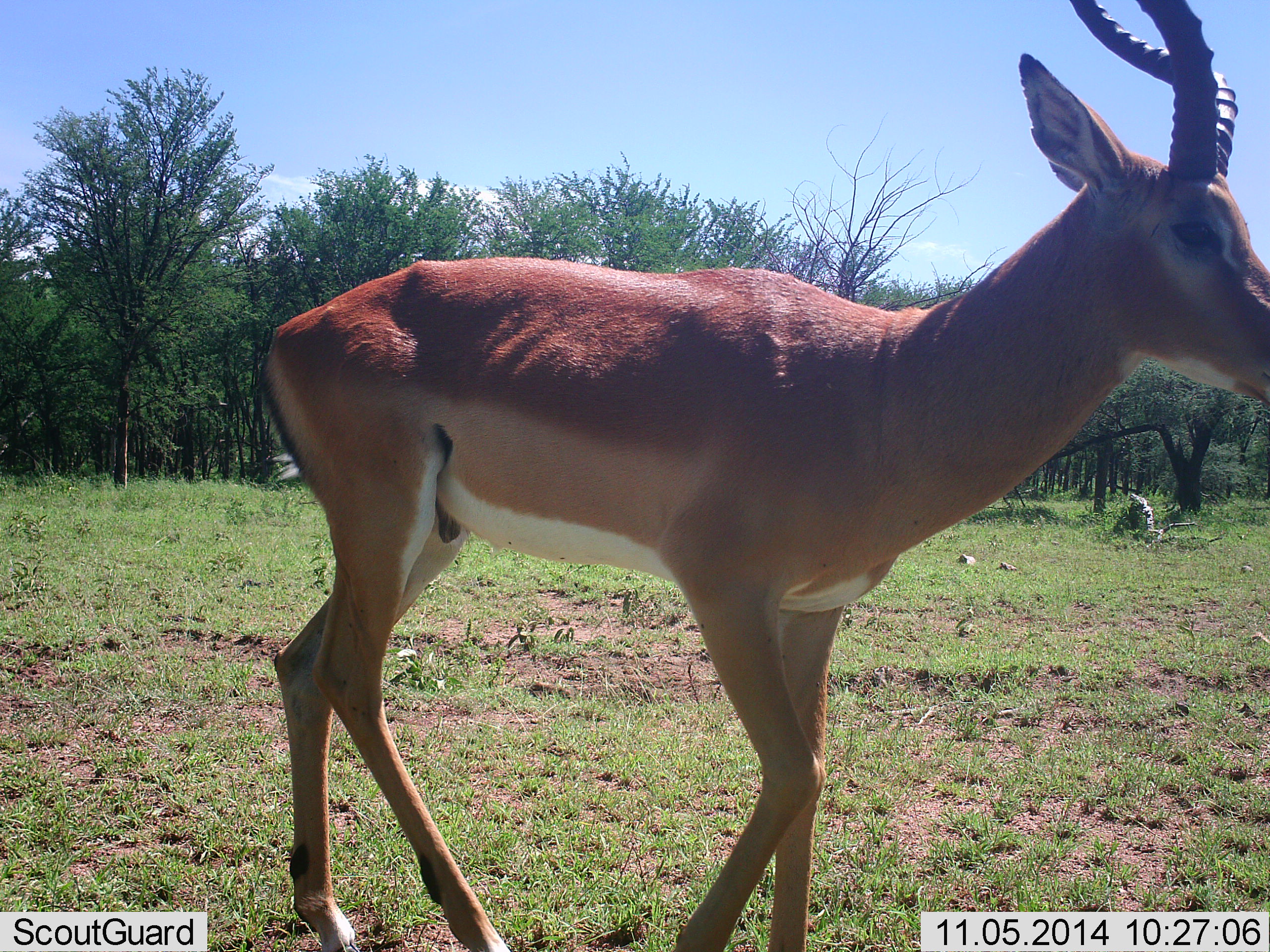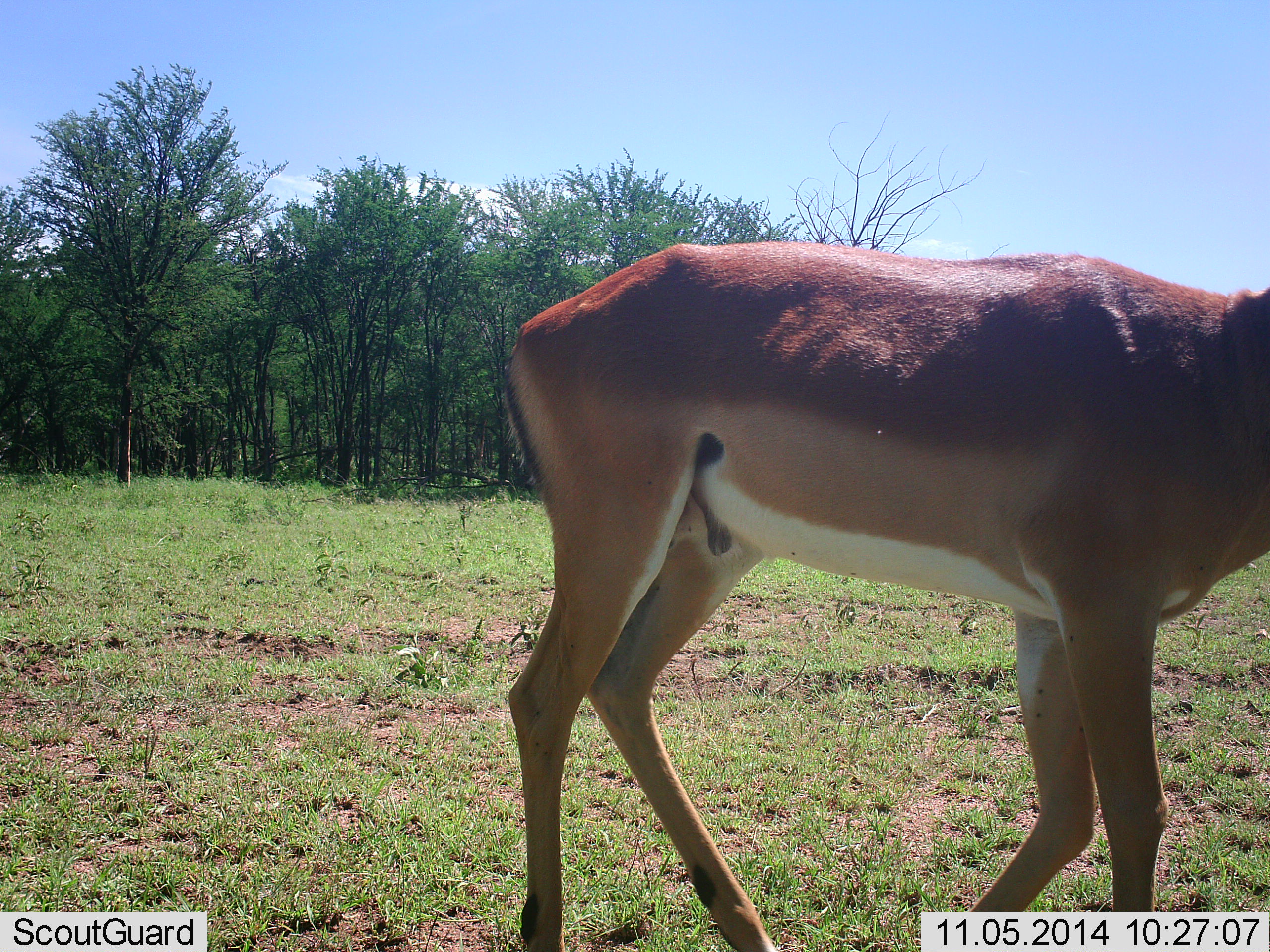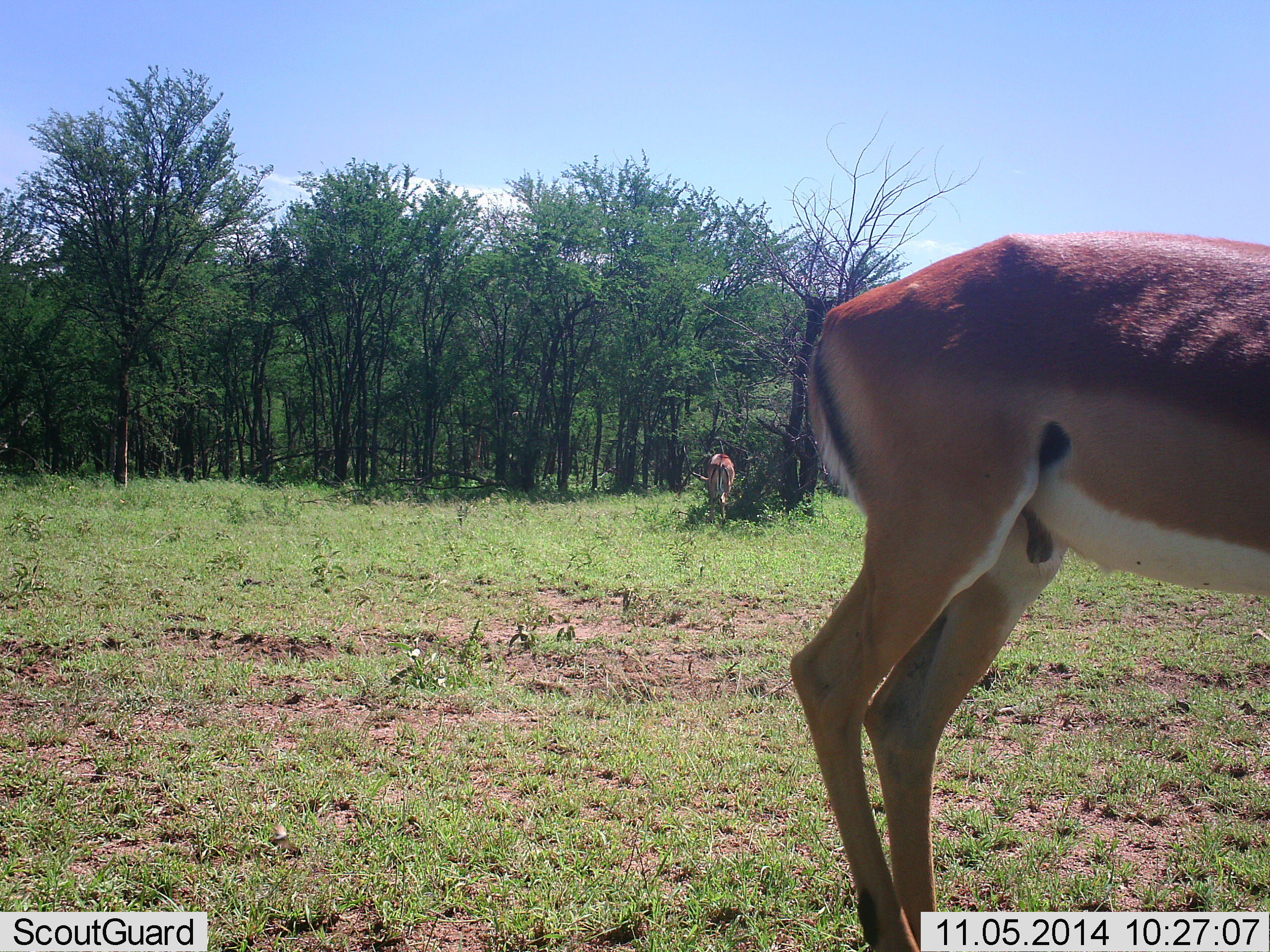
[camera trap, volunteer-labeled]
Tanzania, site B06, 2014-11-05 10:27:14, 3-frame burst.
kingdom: Animalia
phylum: Chordata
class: Mammalia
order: Artiodactyla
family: Bovidae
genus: Aepyceros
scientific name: Aepyceros melampus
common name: impala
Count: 2.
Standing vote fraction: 50%.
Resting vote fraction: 0%.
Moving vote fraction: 100%.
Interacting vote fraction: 0%.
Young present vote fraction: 0%.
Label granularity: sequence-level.